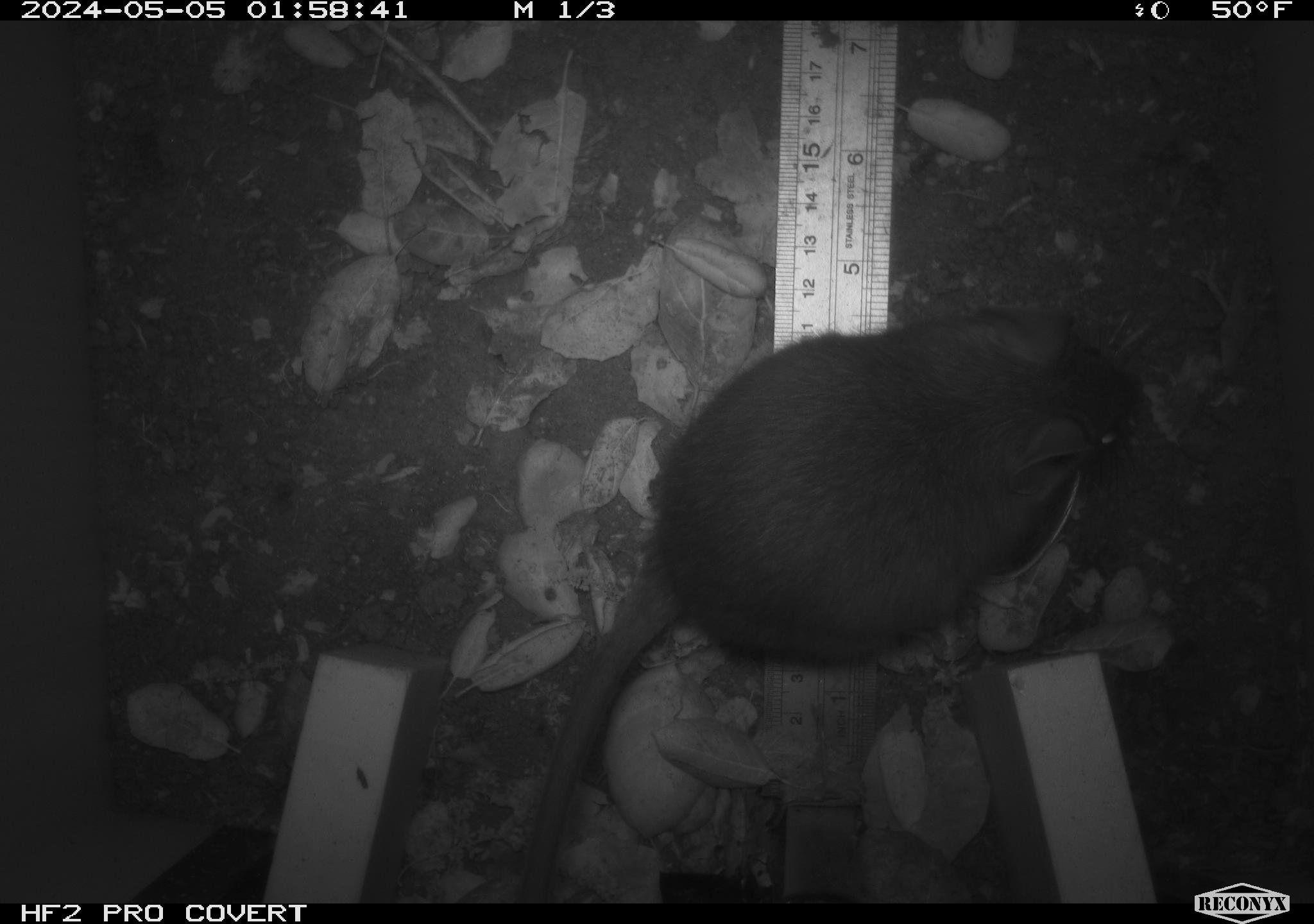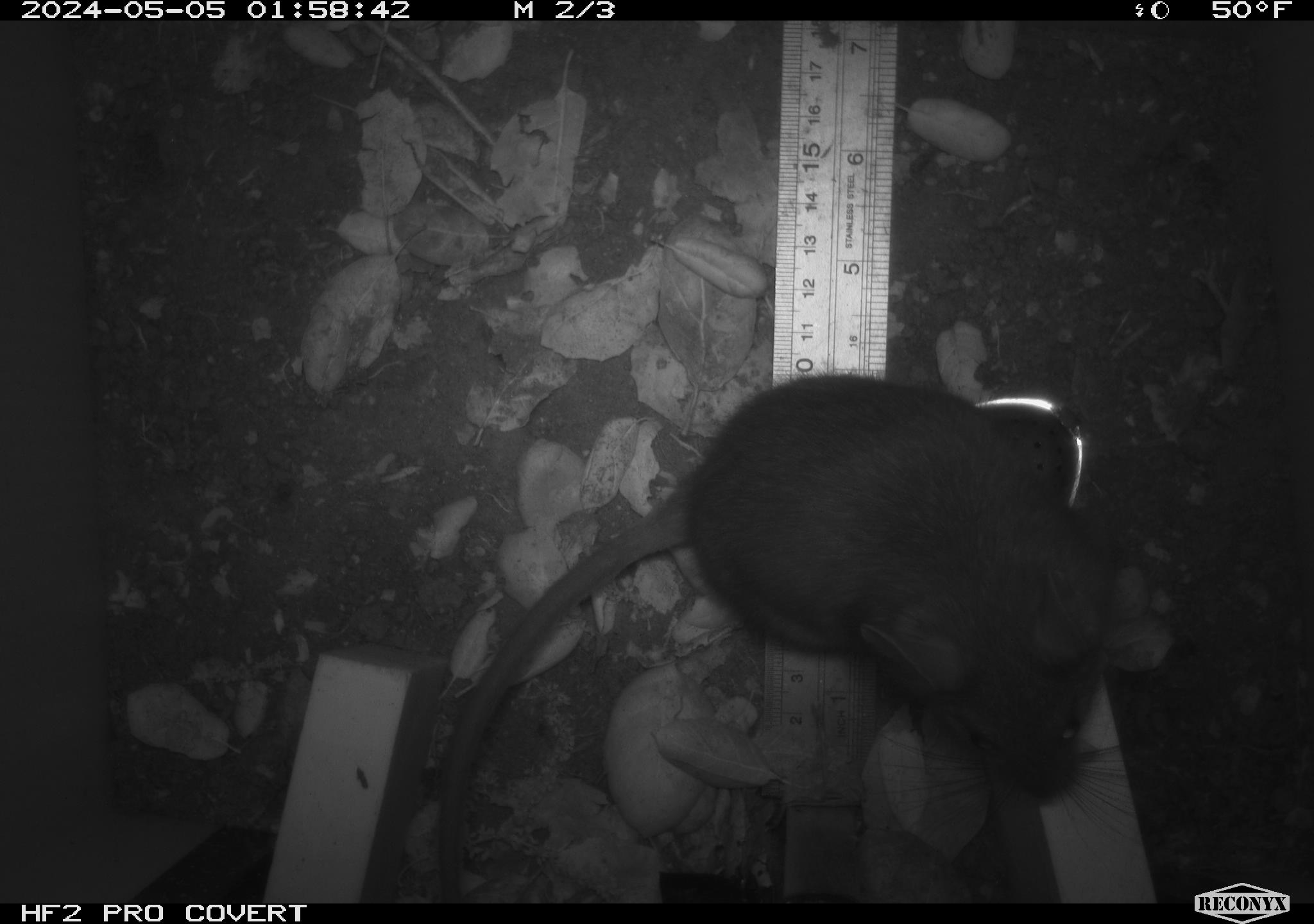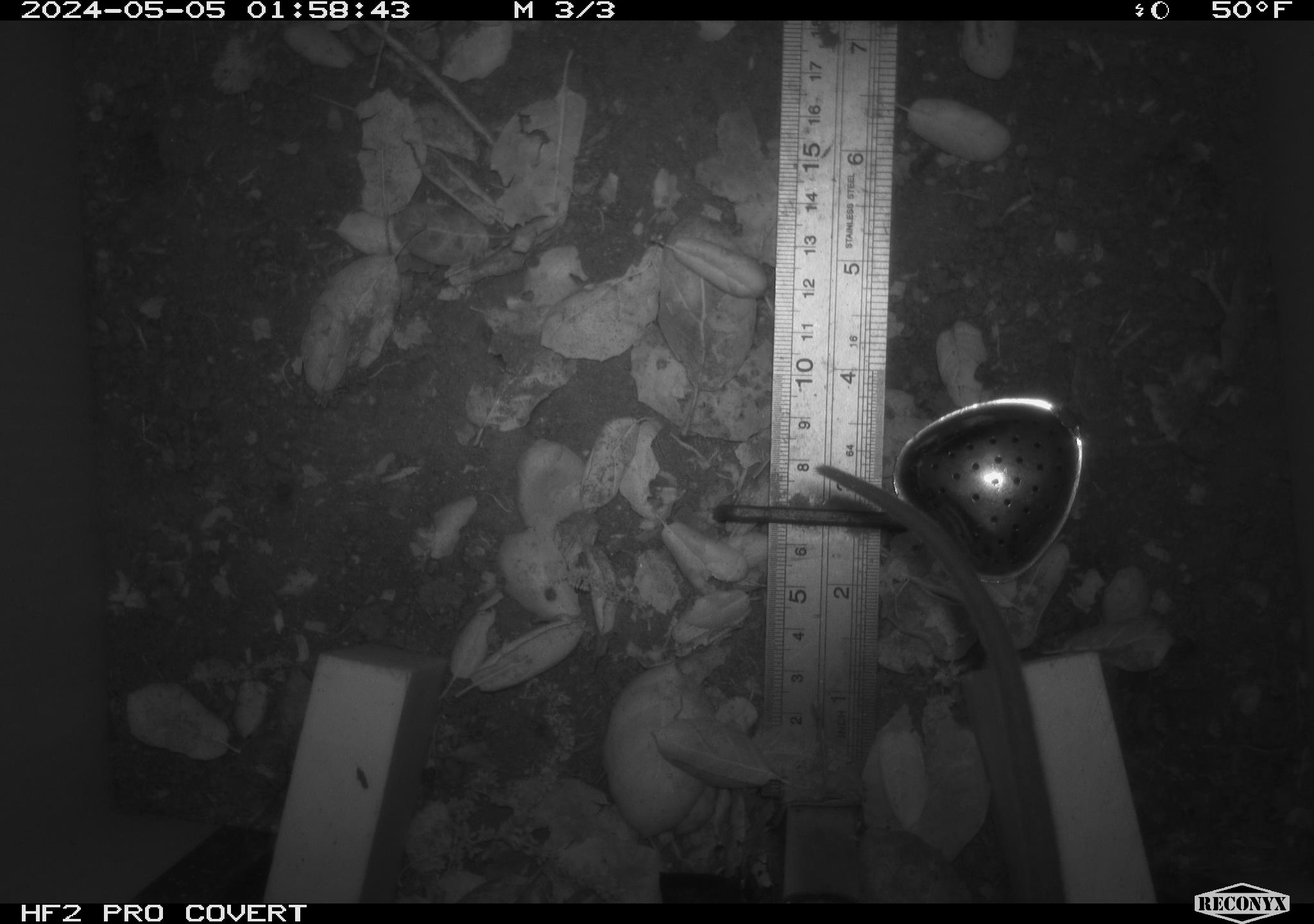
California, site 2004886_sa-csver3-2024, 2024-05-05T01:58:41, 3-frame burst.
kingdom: Animalia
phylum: Chordata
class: Mammalia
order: Rodentia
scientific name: Rodentia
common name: rodent